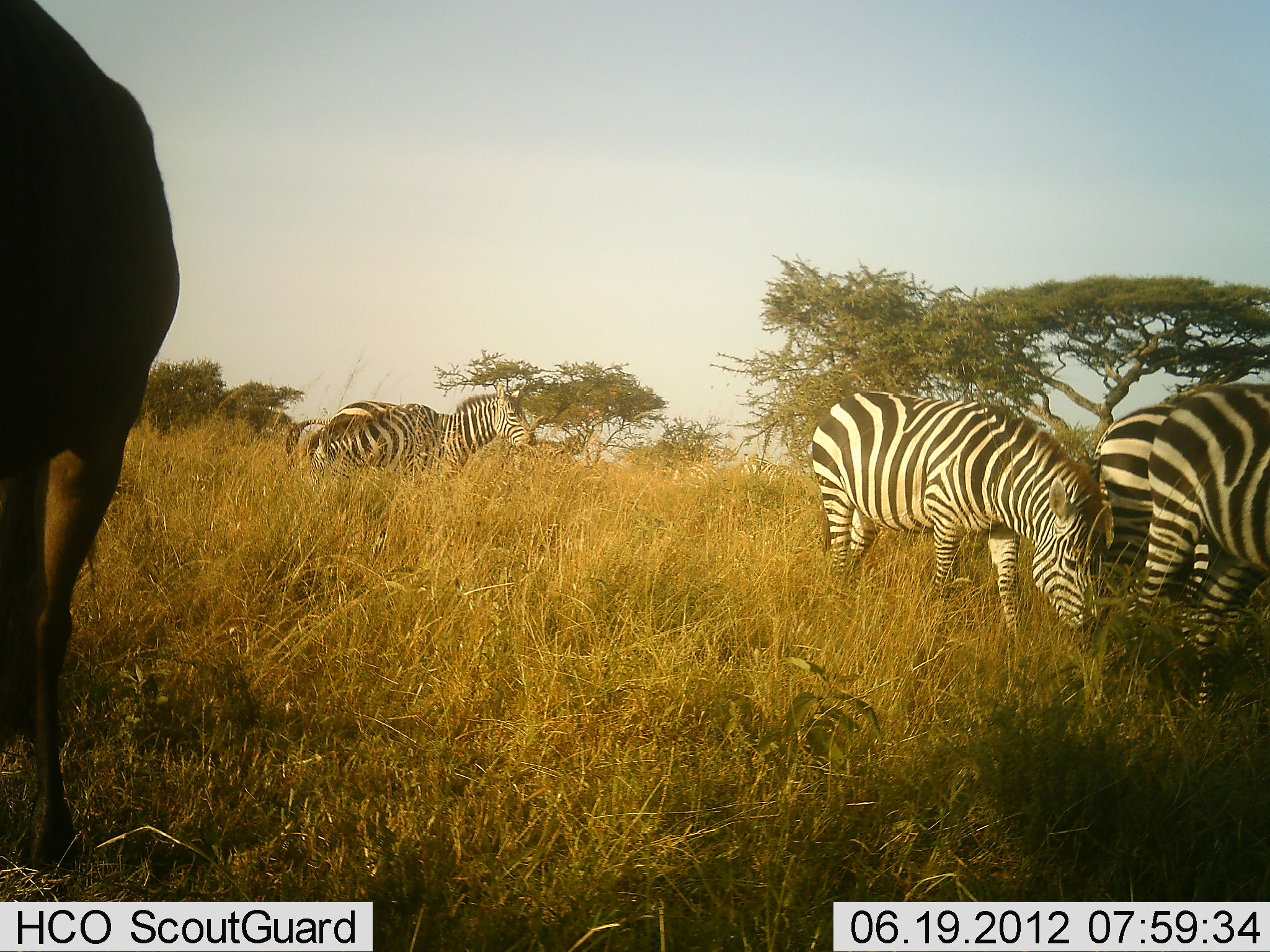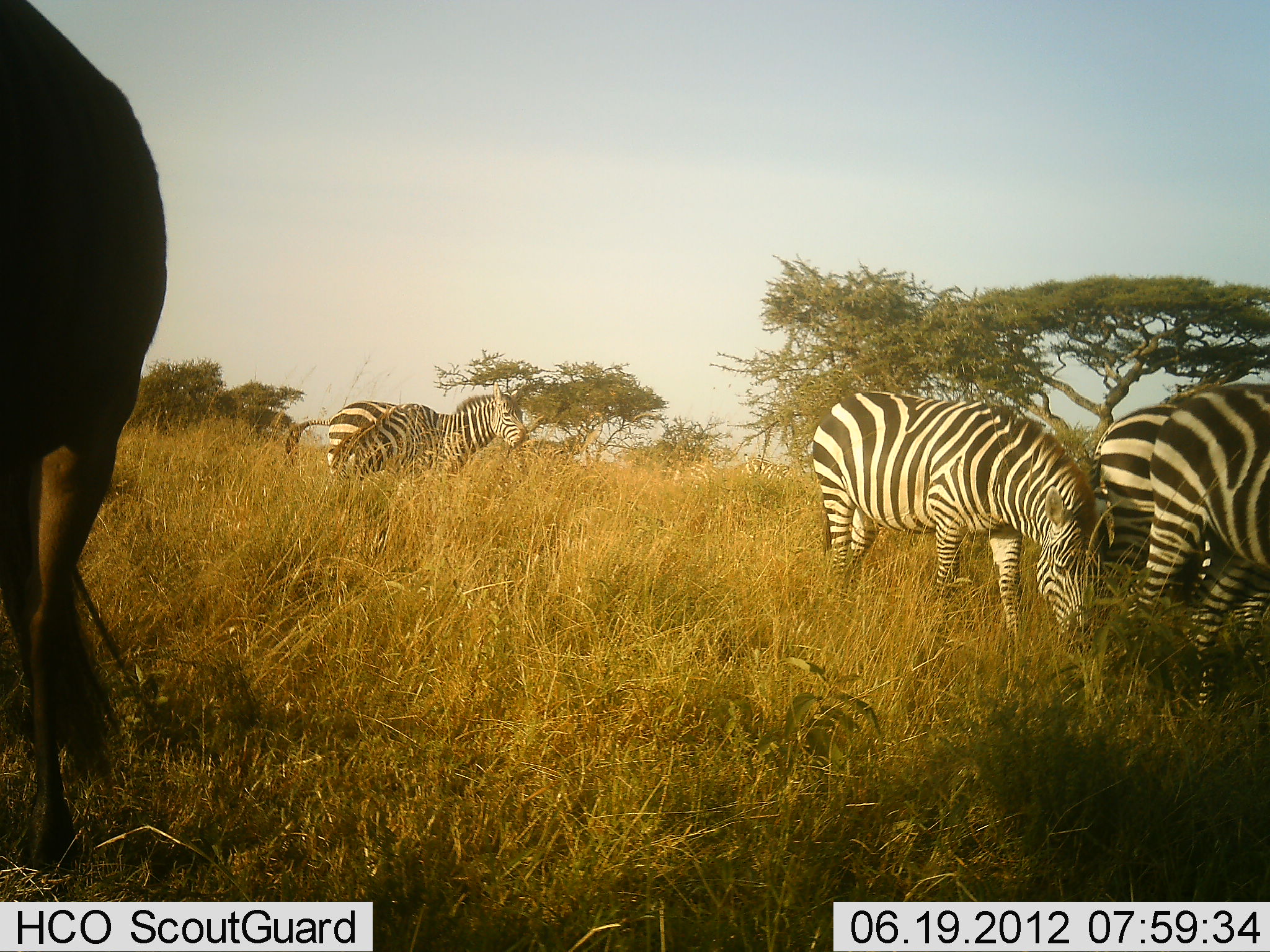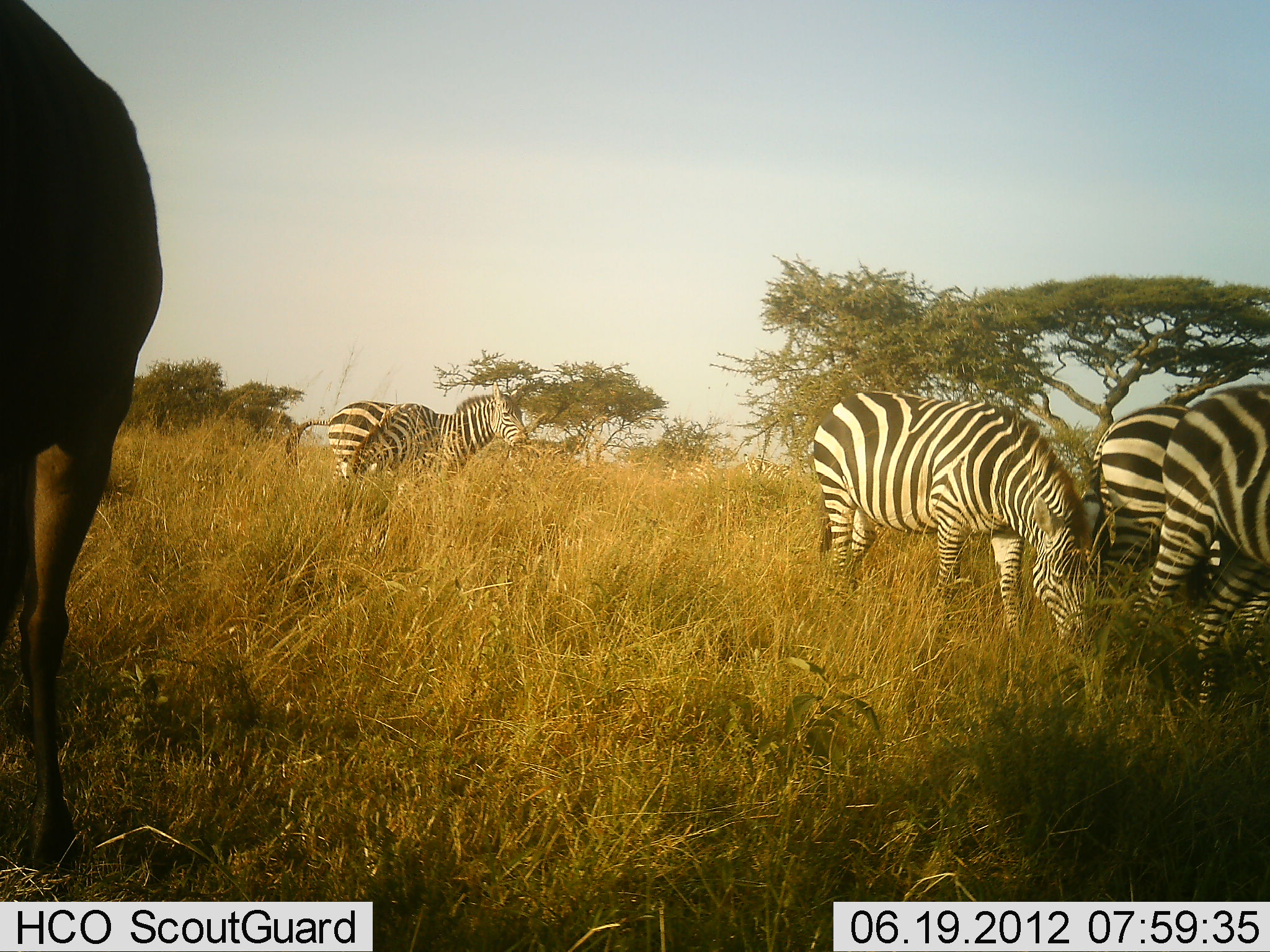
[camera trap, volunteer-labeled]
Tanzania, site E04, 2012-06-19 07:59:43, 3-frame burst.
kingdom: Animalia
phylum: Chordata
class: Mammalia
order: Artiodactyla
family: Bovidae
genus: Connochaetes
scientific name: Connochaetes taurinus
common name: blue wildebeest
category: wildebeest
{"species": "wildebeest (blue wildebeest) (Connochaetes taurinus)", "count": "1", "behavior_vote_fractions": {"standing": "100%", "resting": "0%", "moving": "0%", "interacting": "0%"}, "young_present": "0%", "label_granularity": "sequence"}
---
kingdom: Animalia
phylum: Chordata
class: Mammalia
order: Perissodactyla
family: Equidae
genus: Equus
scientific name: Equus quagga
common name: plains zebra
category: zebra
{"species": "zebra (plains zebra) (Equus quagga)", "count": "5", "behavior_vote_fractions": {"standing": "67%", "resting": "0%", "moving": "17%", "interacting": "11%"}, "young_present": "0%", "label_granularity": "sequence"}